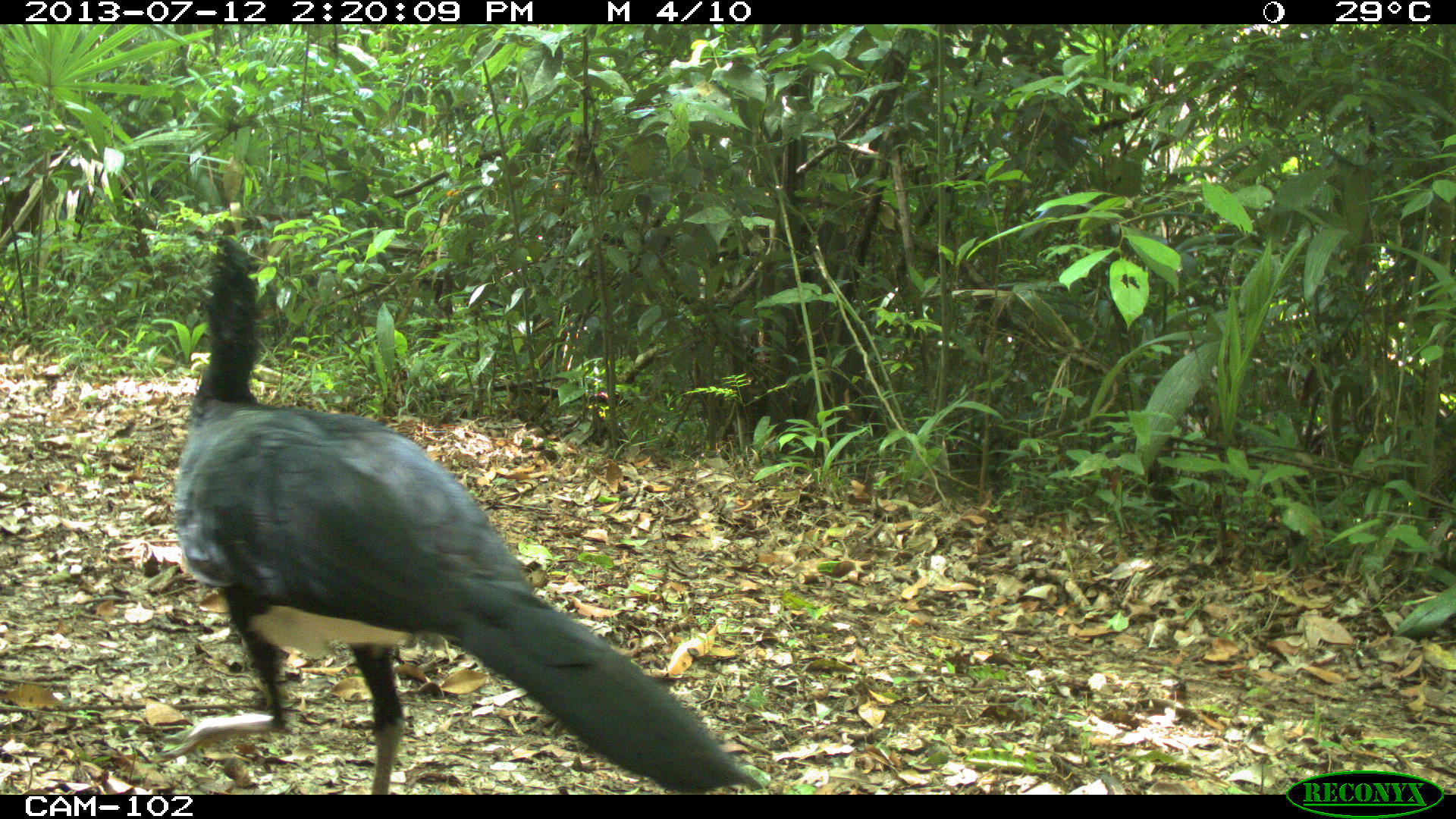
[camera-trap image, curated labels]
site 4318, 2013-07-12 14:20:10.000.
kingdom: Animalia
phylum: Chordata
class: Aves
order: Galliformes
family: Cracidae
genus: Crax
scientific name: Crax rubra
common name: great curassow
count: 1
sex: male